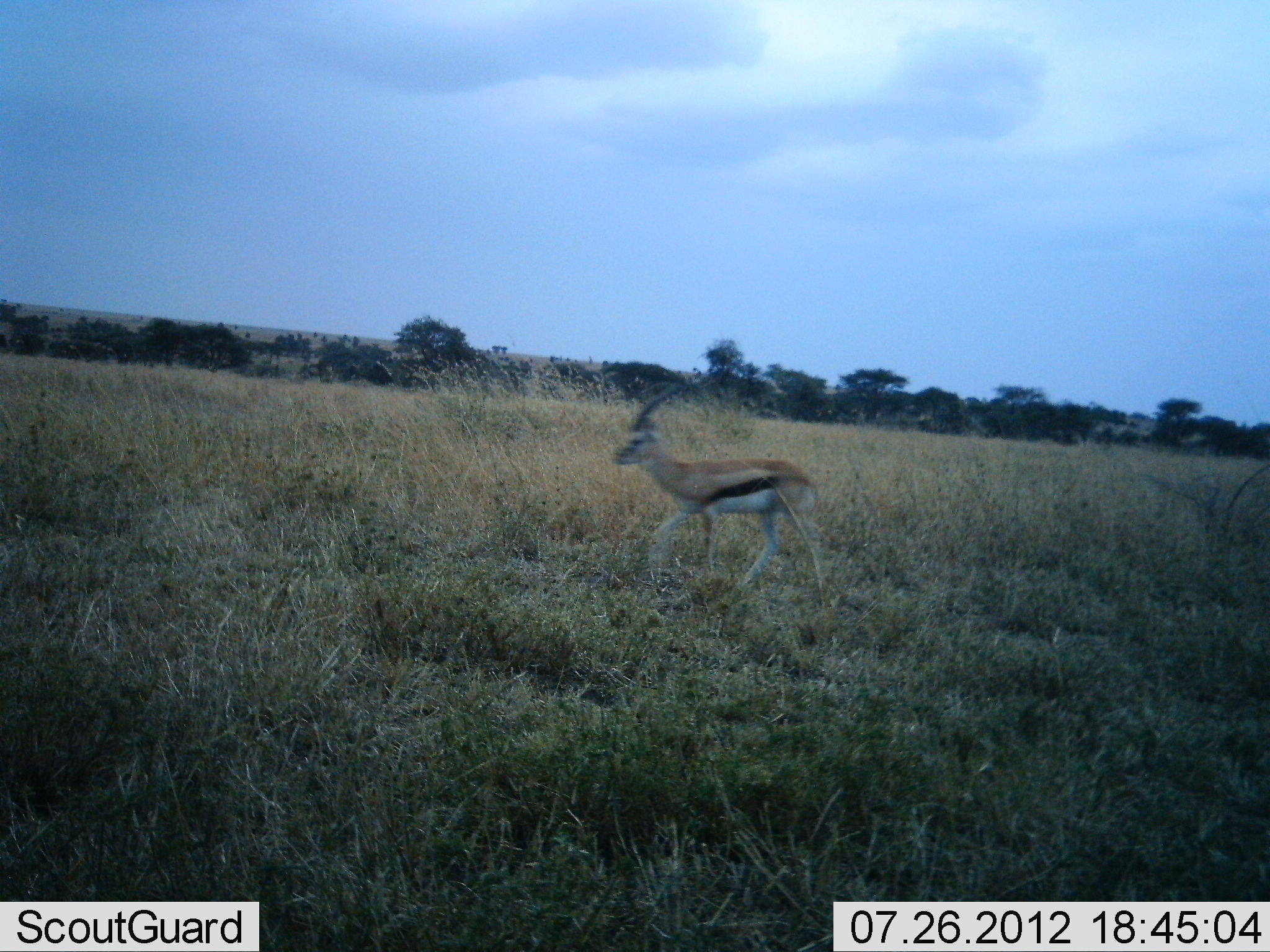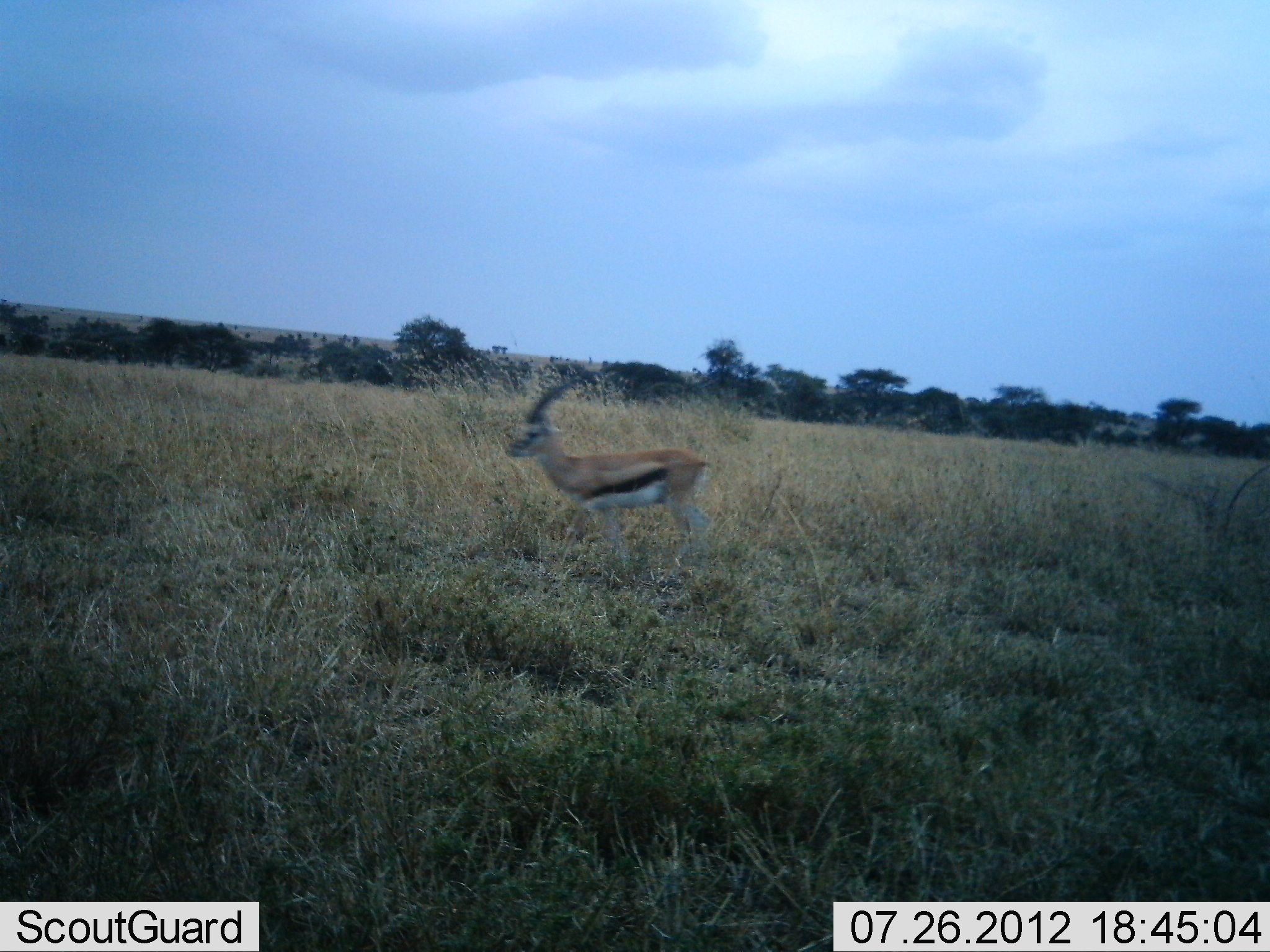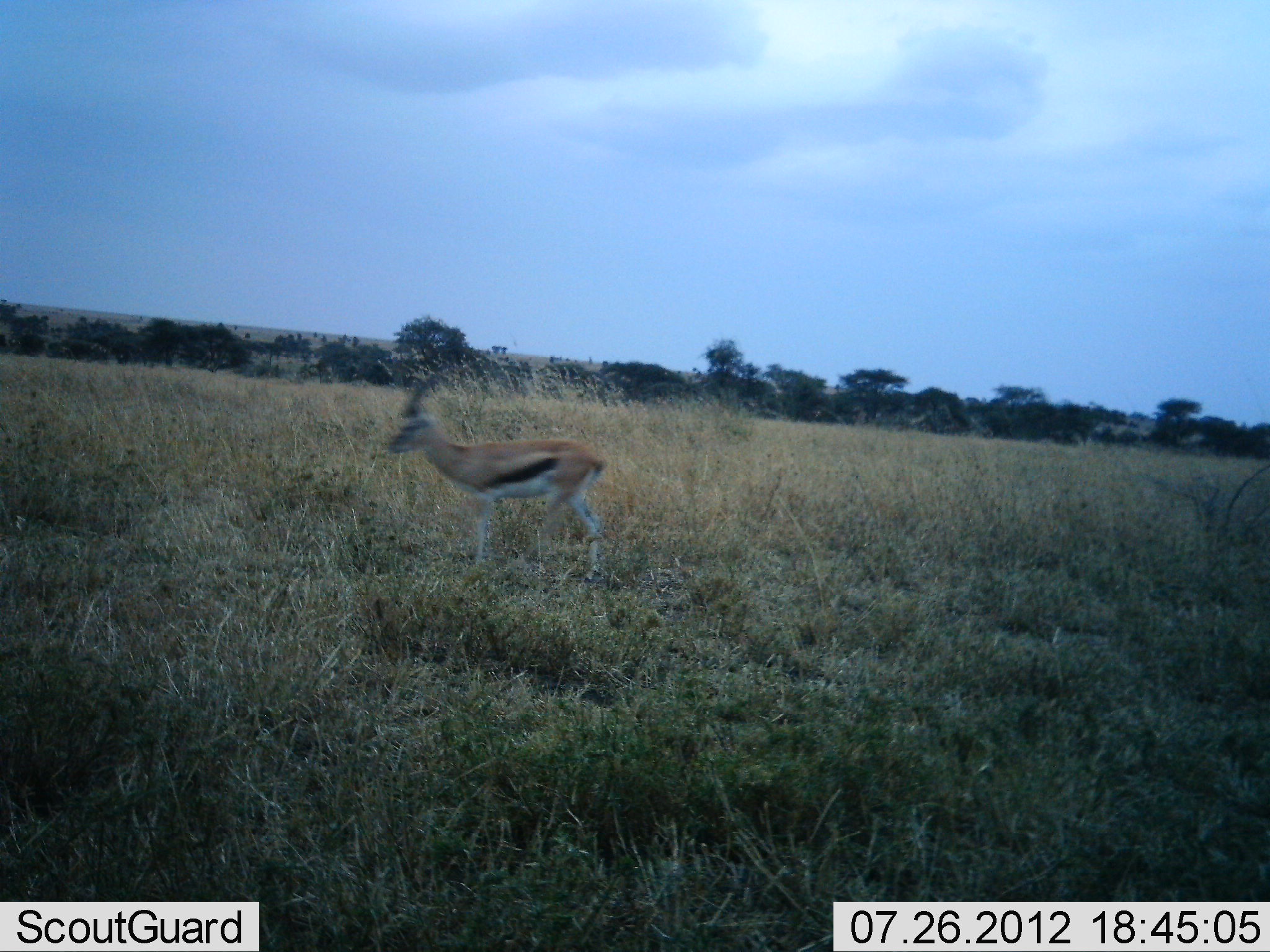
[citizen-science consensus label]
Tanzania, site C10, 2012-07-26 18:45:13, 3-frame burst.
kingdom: Animalia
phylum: Chordata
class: Mammalia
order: Artiodactyla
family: Bovidae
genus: Eudorcas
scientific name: Eudorcas thomsonii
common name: thomson's gazelle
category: gazellethomsons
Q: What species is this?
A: Gazellethomsons (thomson's gazelle) (Eudorcas thomsonii).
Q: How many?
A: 1.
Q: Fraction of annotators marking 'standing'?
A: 10%.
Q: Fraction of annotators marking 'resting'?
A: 0%.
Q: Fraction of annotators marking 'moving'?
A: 100%.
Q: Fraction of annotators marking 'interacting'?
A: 0%.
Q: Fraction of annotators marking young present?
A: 0%.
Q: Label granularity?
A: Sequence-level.